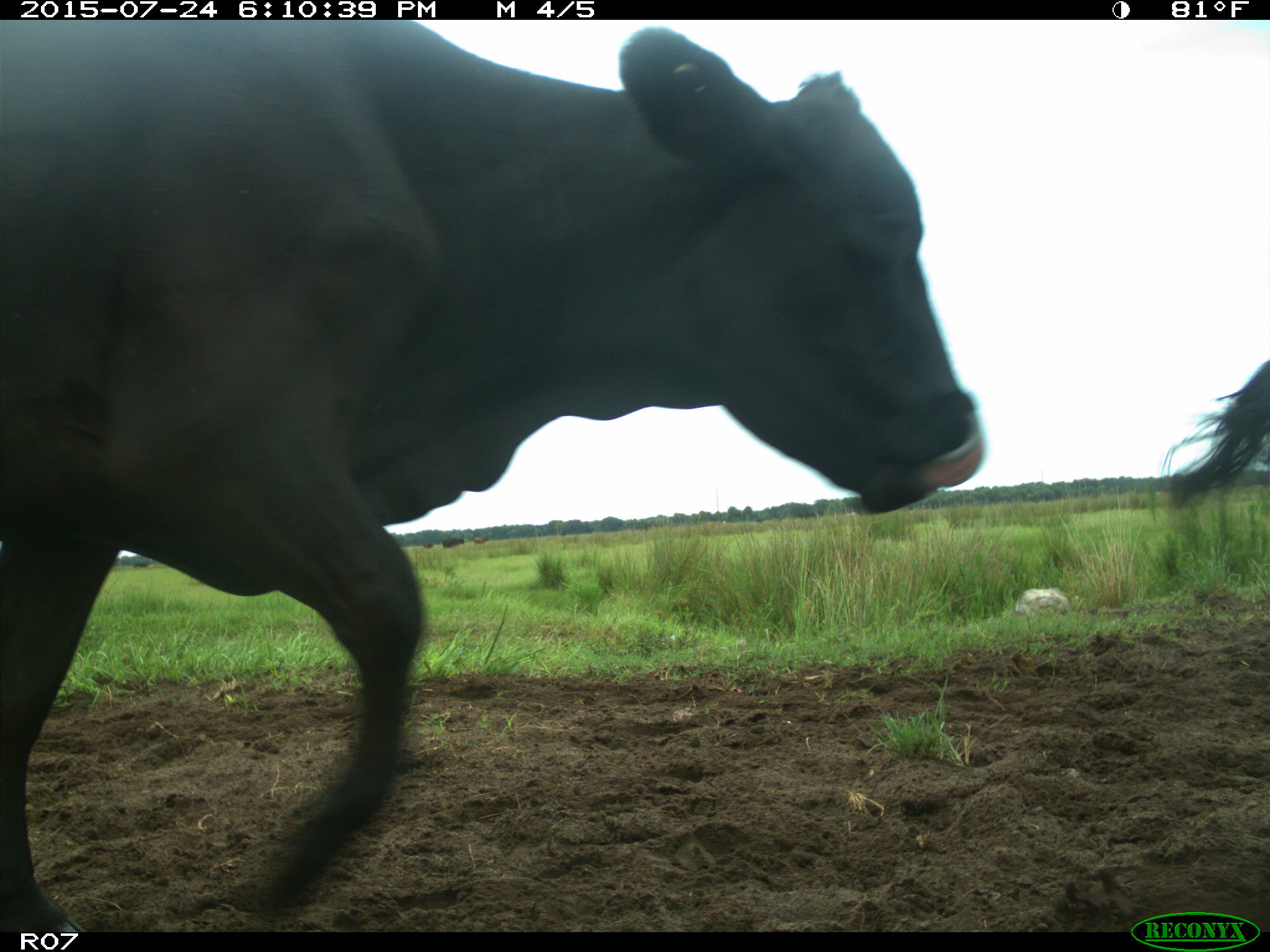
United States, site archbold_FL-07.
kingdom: Animalia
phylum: Chordata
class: Mammalia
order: Artiodactyla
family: Bovidae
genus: Bos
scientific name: Bos taurus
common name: domestic cow